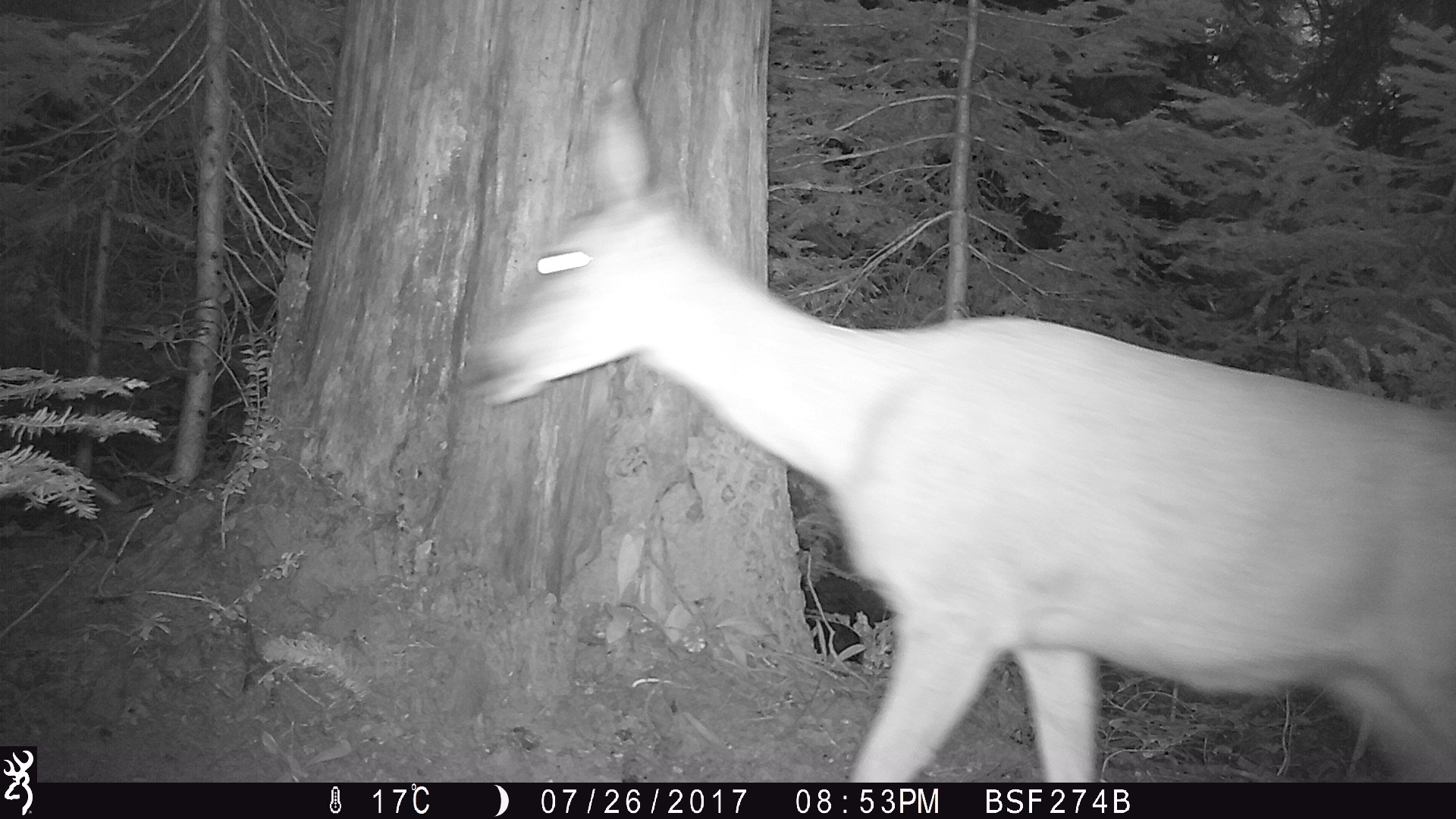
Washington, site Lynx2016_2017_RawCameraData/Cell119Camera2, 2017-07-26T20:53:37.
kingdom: Animalia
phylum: Chordata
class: Mammalia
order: Artiodactyla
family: Cervidae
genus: Odocoileus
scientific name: Odocoileus hemionus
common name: mule deer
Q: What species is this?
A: Odocoileus hemionus (mule deer).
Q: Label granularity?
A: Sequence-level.